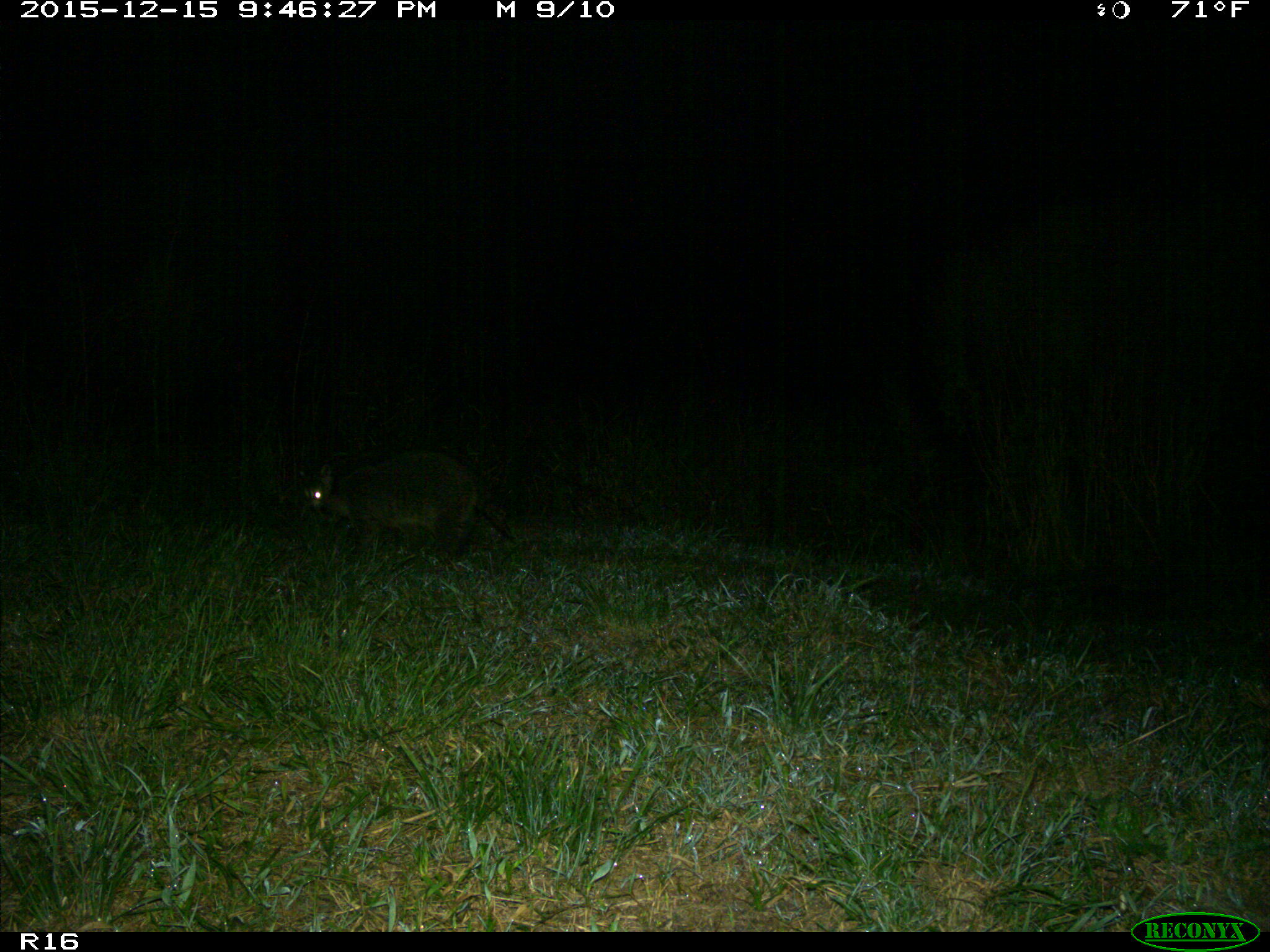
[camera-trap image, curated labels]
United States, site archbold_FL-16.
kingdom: Animalia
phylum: Chordata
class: Mammalia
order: Carnivora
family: Procyonidae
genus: Procyon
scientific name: Procyon lotor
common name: common raccoon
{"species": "Procyon lotor (common raccoon)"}